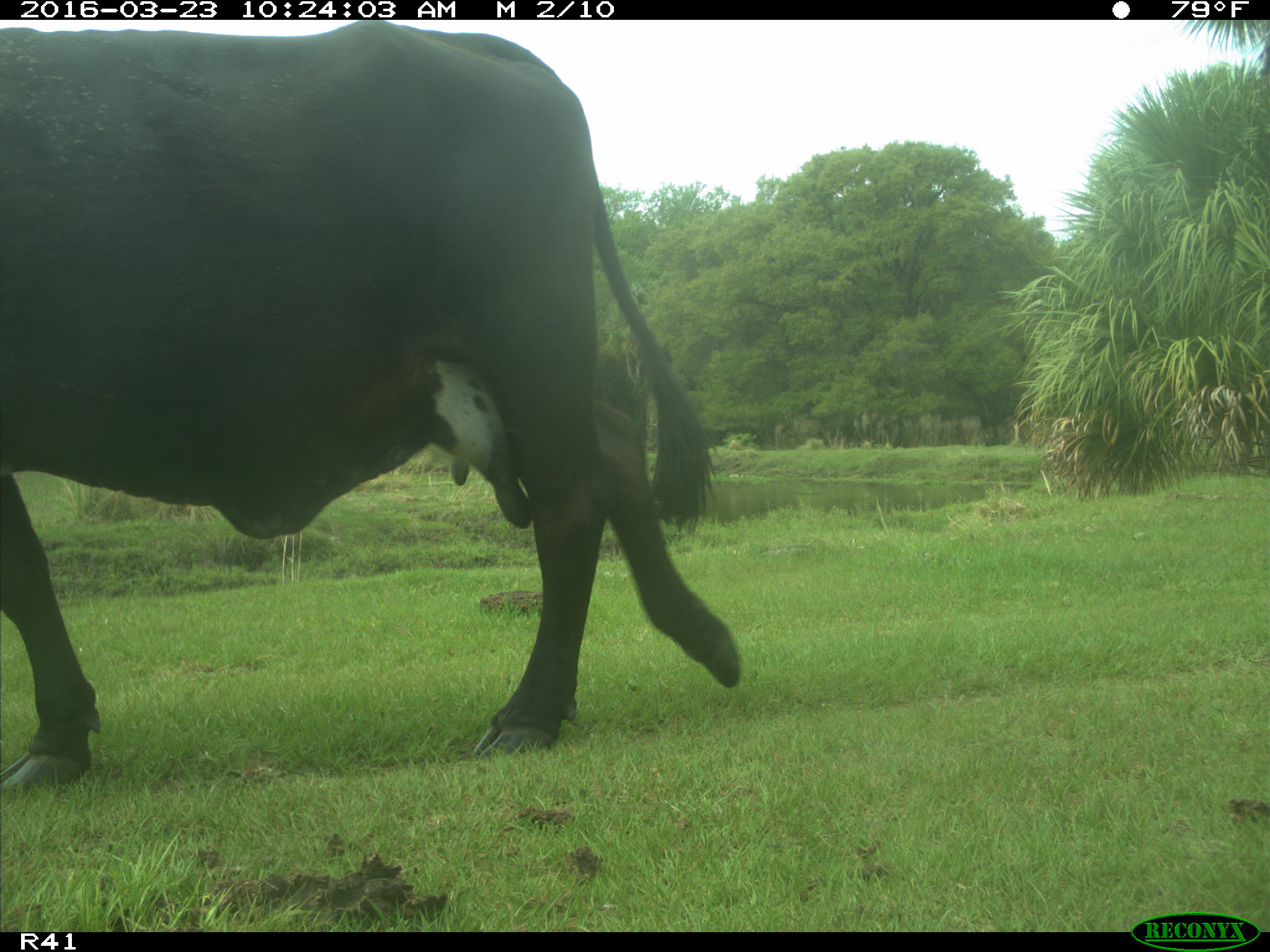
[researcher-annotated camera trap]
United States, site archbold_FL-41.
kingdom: Animalia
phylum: Chordata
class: Mammalia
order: Artiodactyla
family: Bovidae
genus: Bos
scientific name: Bos taurus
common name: domestic cow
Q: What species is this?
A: Bos taurus (domestic cow).